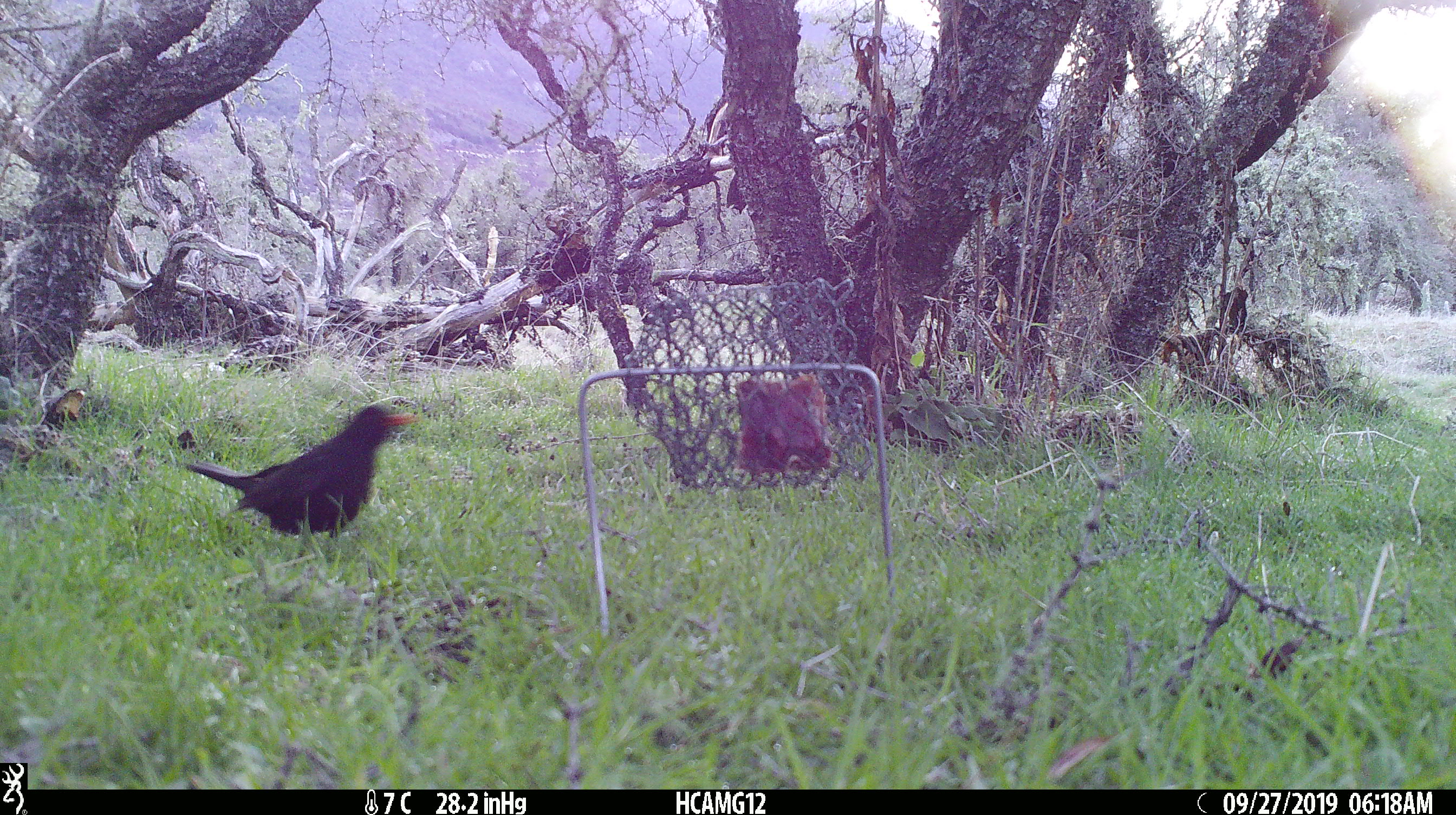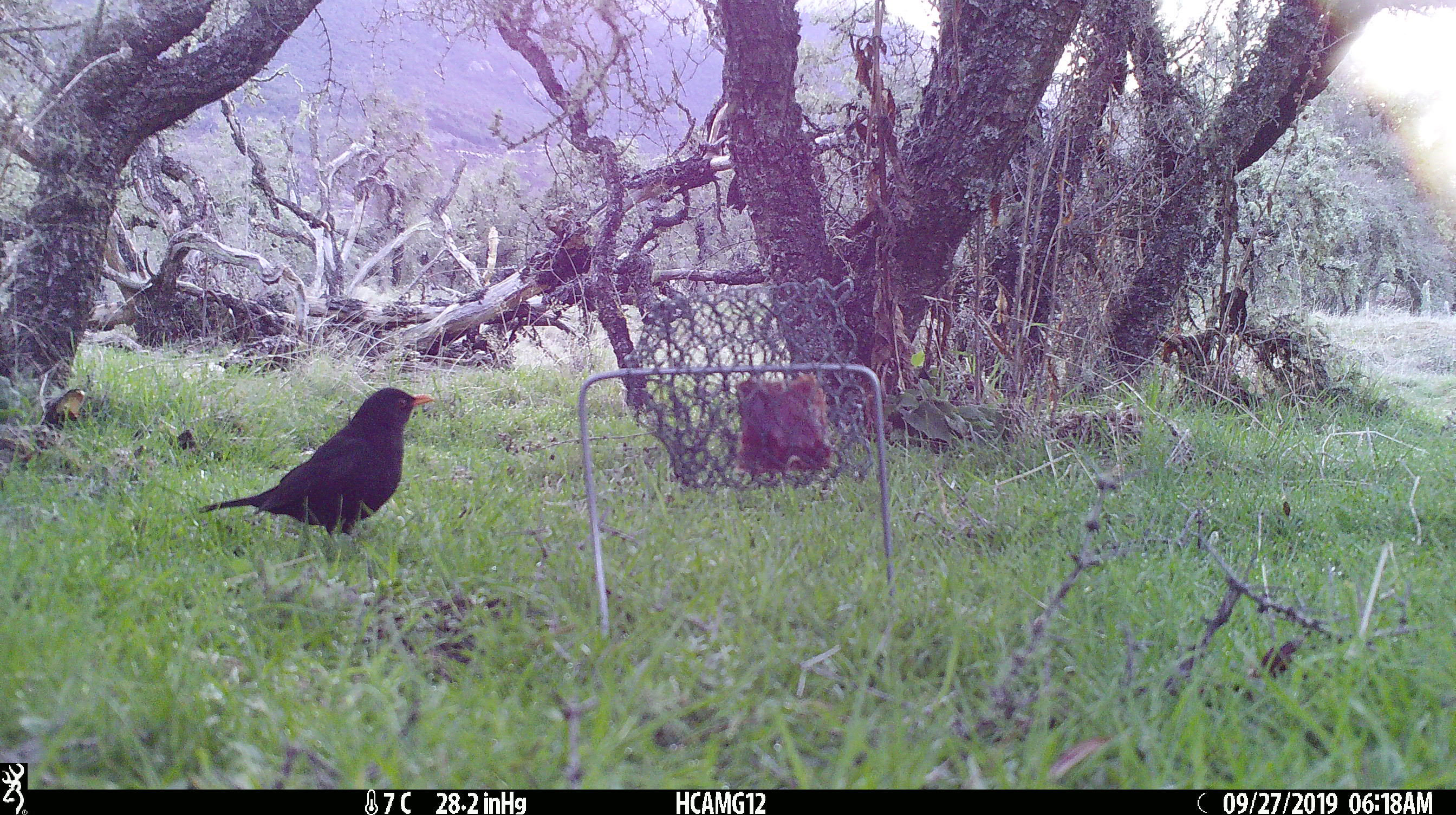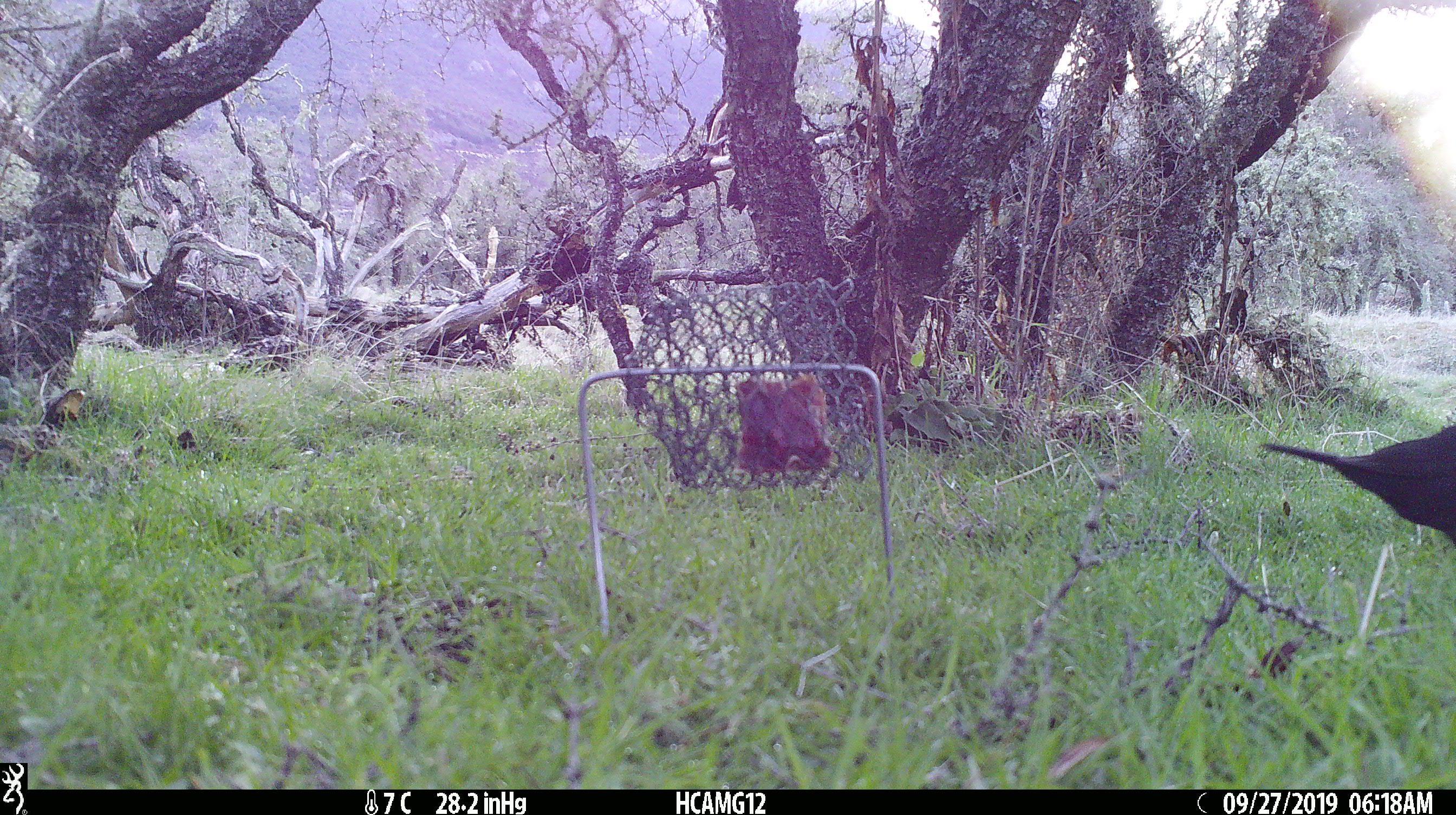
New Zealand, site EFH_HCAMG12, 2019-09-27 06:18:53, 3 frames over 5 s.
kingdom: Animalia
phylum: Chordata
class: Aves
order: Passeriformes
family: Turdidae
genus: Turdus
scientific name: Turdus merula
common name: eurasian blackbird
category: blackbird